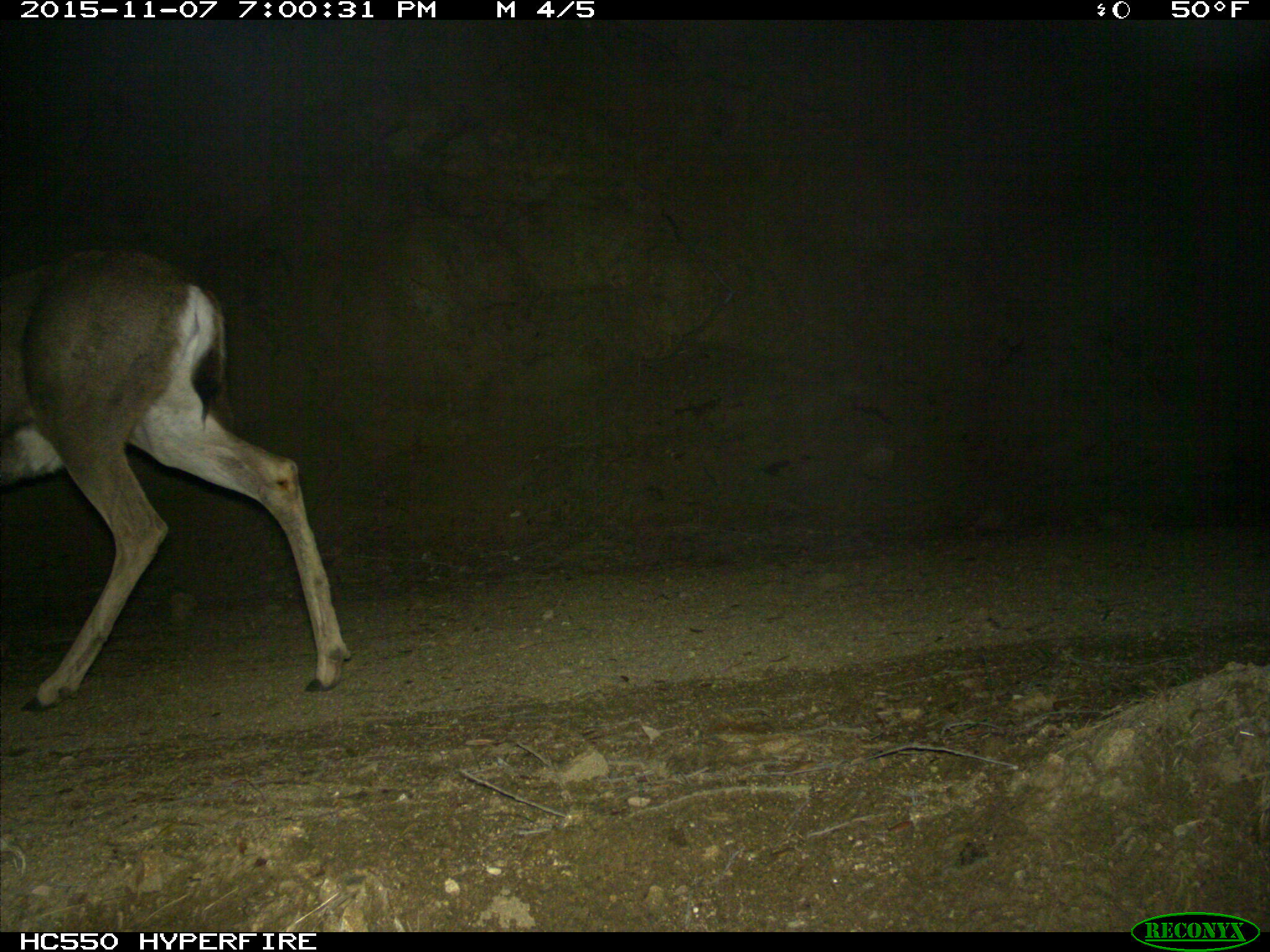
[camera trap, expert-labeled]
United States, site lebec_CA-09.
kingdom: Animalia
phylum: Chordata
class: Mammalia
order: Artiodactyla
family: Cervidae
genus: Odocoileus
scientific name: Odocoileus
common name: deer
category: unidentified deer